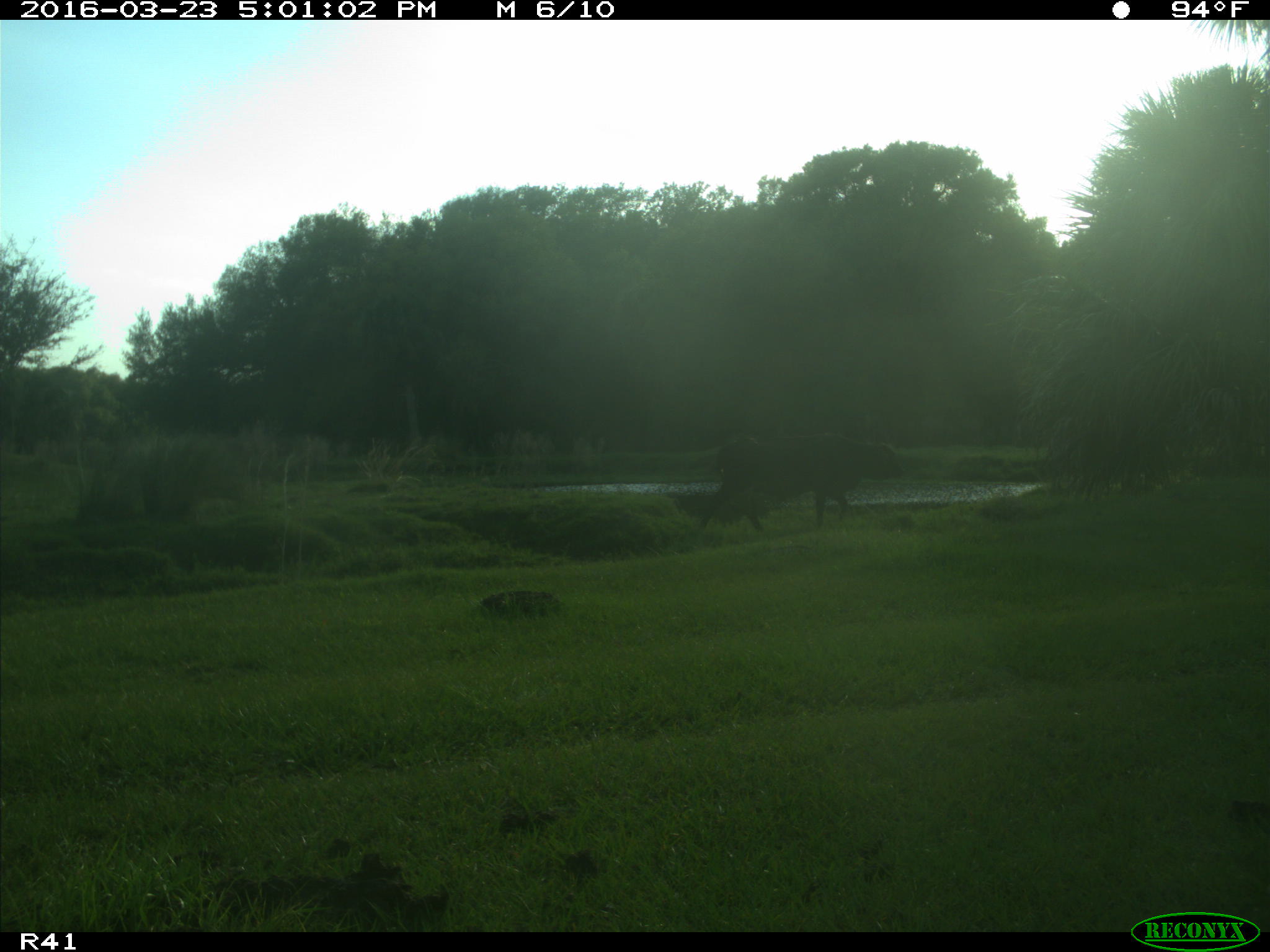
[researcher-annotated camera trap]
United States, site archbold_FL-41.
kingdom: Animalia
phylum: Chordata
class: Mammalia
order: Artiodactyla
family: Bovidae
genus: Bos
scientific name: Bos taurus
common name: domestic cow